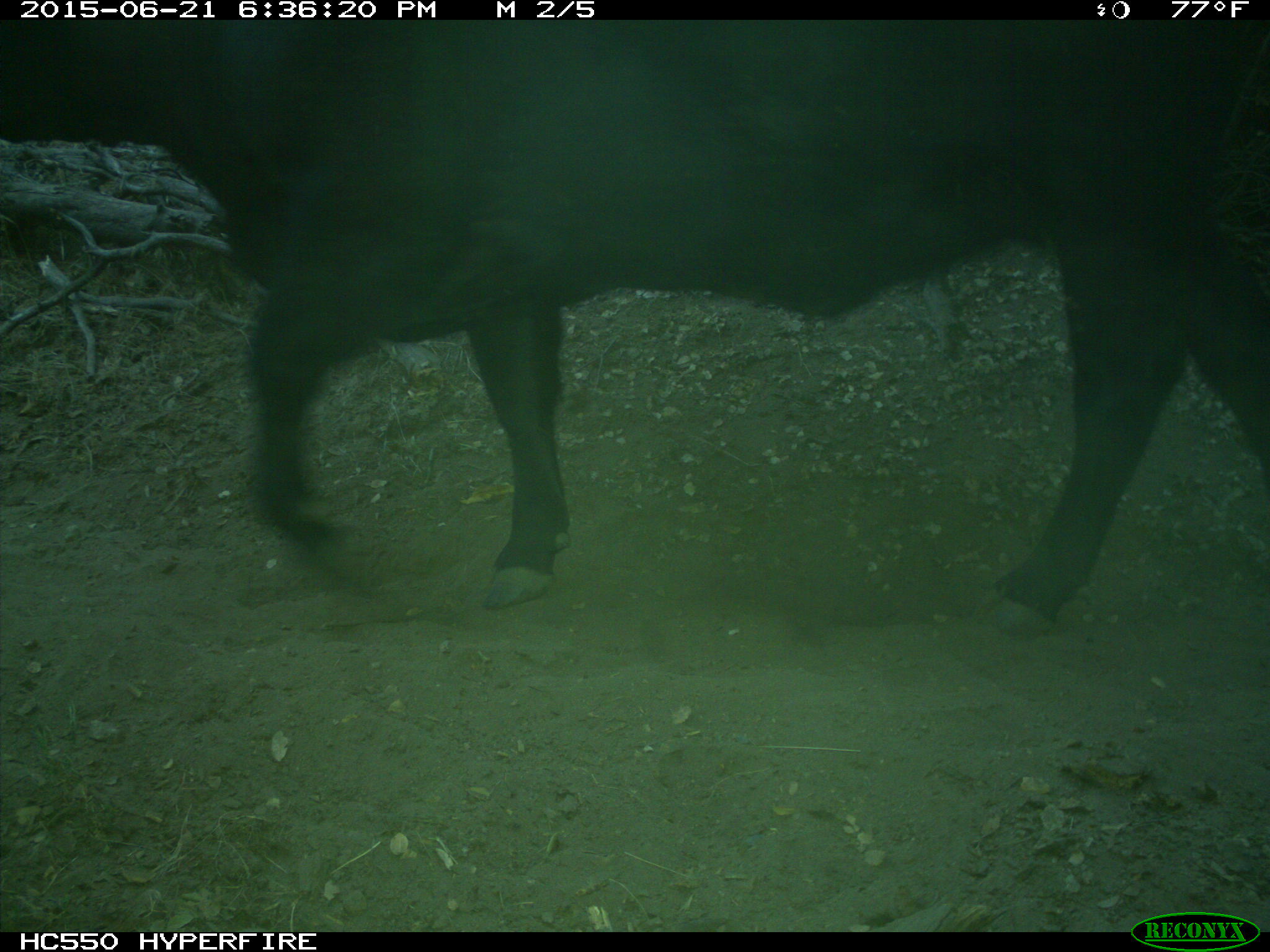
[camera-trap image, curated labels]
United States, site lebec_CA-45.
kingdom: Animalia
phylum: Chordata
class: Mammalia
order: Artiodactyla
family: Bovidae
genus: Bos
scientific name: Bos taurus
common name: domestic cow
Bos taurus (domestic cow).